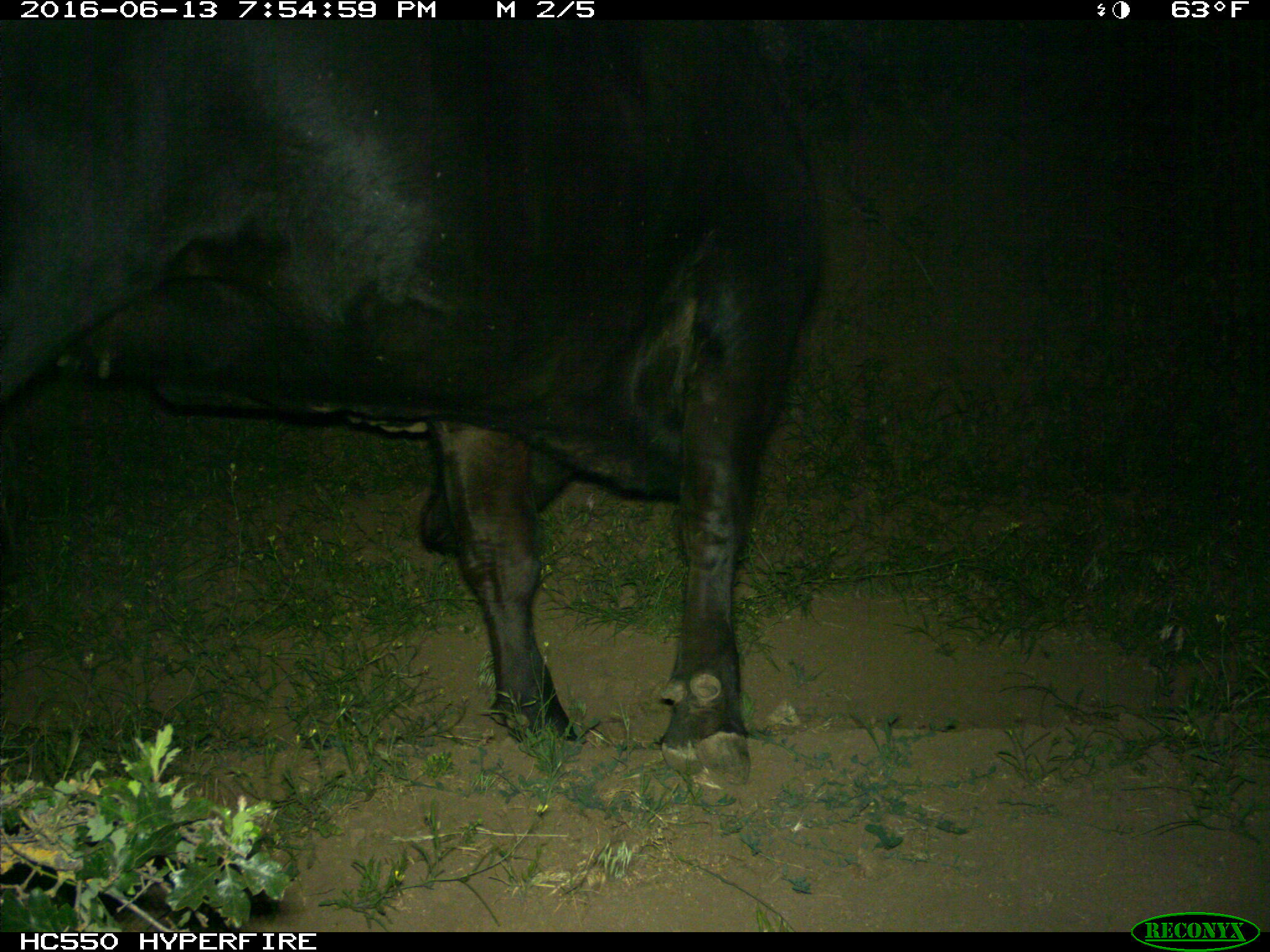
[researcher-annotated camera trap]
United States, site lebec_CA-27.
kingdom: Animalia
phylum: Chordata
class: Mammalia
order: Artiodactyla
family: Bovidae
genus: Bos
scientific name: Bos taurus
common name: domestic cow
Bos taurus (domestic cow).